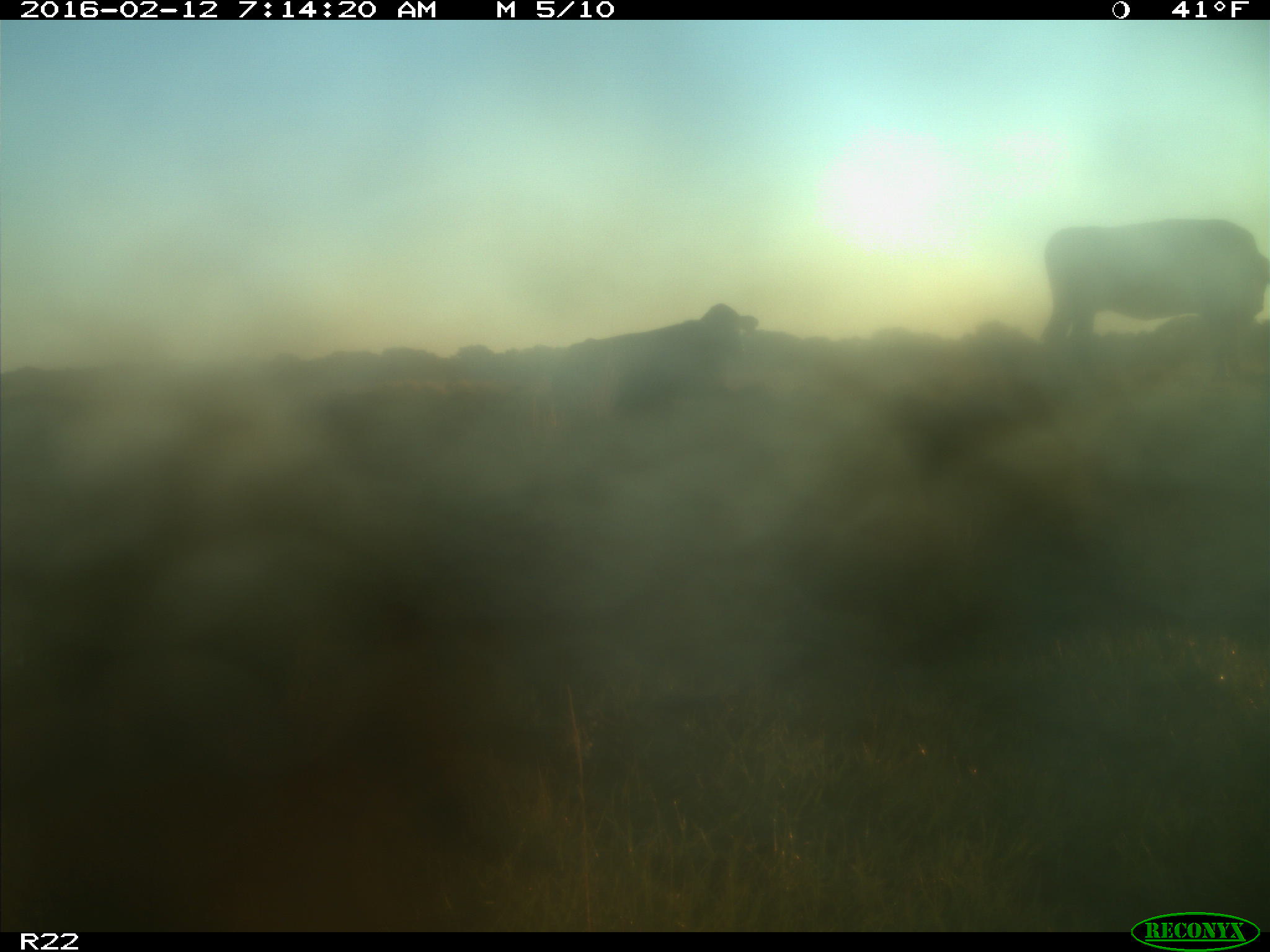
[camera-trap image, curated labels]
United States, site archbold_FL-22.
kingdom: Animalia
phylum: Chordata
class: Mammalia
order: Artiodactyla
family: Bovidae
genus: Bos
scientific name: Bos taurus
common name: domestic cow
Bos taurus (domestic cow).